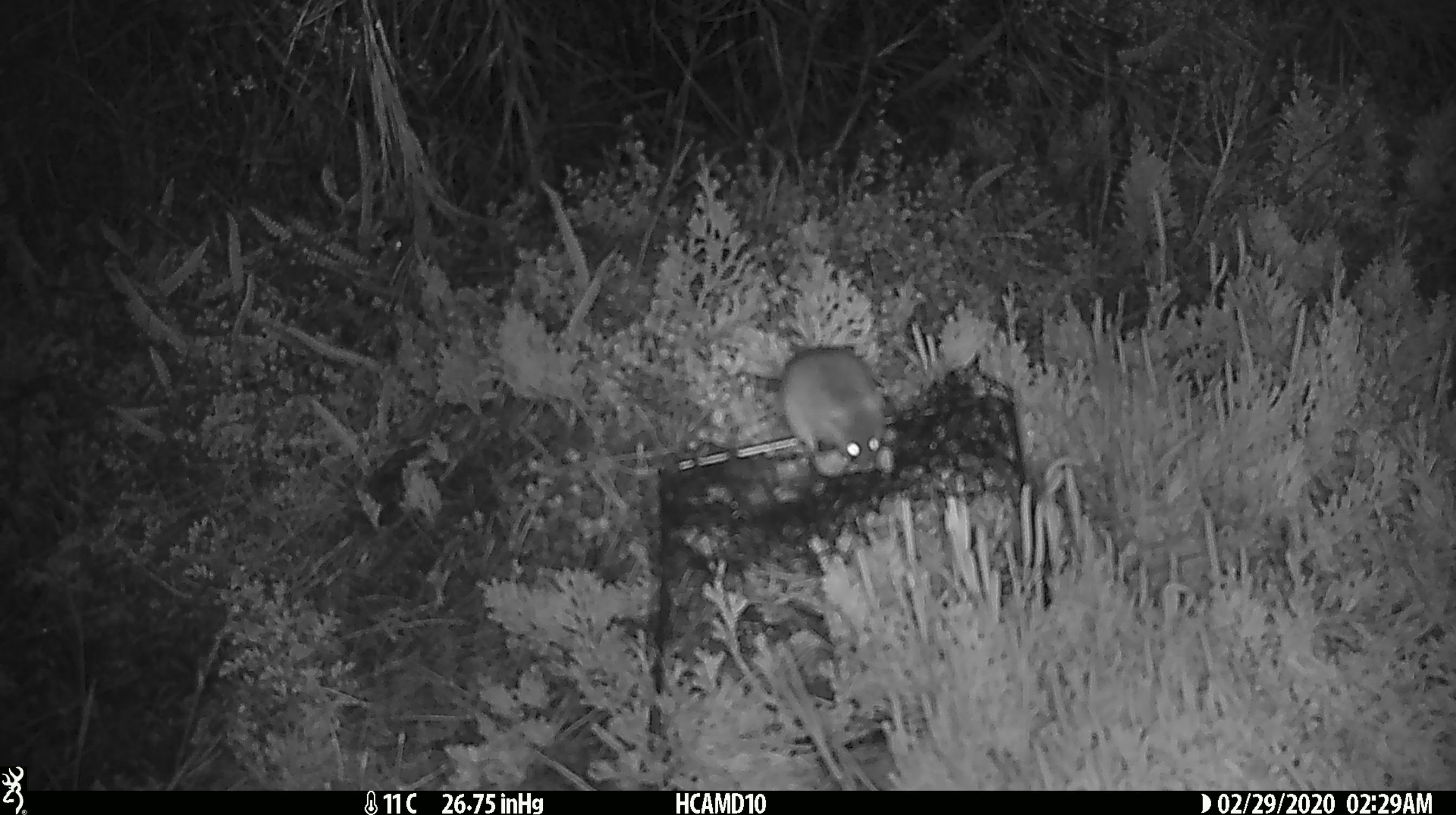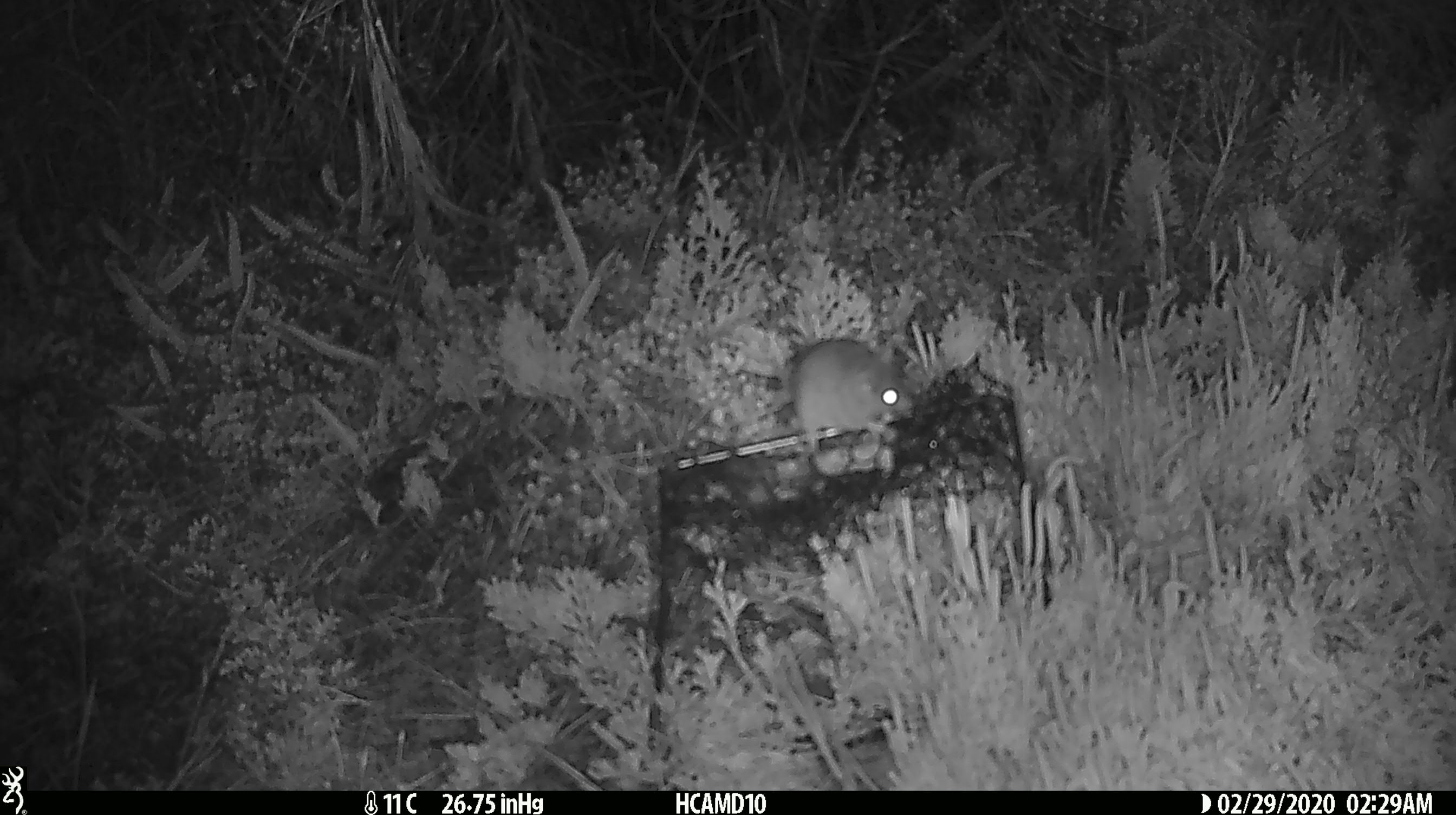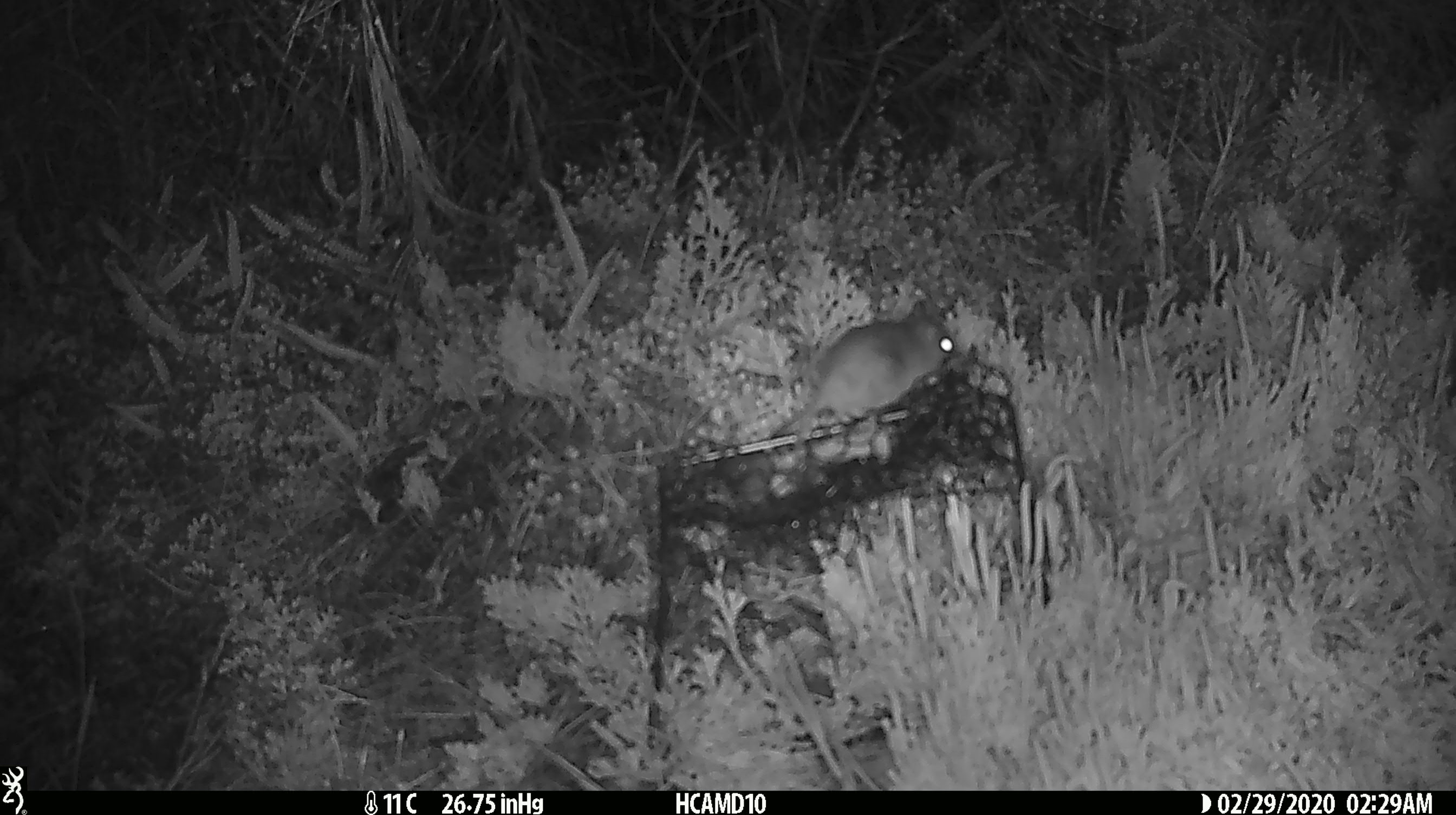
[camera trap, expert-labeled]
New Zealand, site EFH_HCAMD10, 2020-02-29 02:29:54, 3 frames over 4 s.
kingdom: Animalia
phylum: Chordata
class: Mammalia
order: Rodentia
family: Muridae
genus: Mus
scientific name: Mus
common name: mouse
Mouse (Mus).